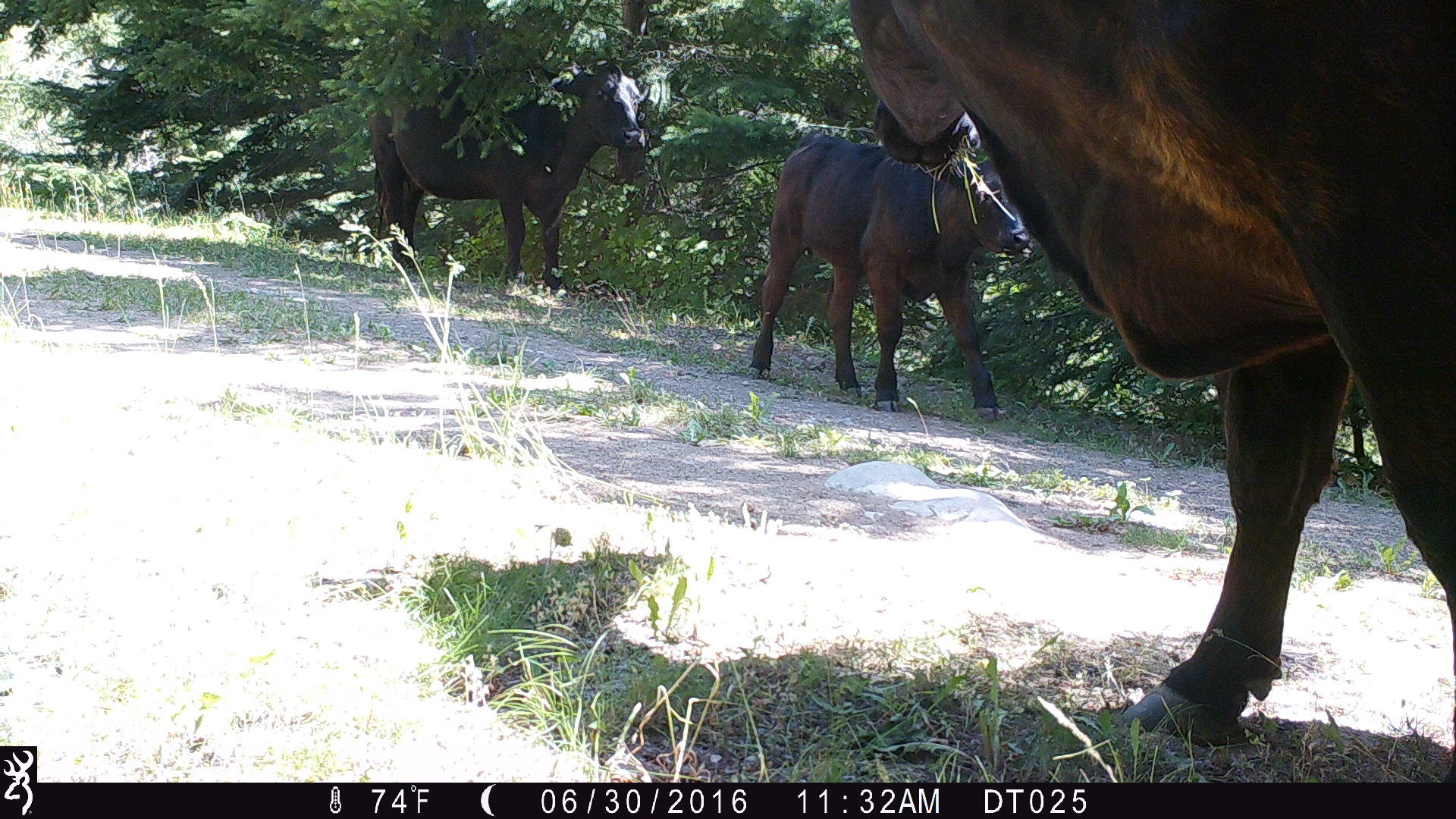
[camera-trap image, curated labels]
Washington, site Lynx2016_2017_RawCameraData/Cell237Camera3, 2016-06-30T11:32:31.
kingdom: Animalia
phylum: Chordata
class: Mammalia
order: Artiodactyla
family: Bovidae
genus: Bos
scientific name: Bos taurus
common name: domestic cattle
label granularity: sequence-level